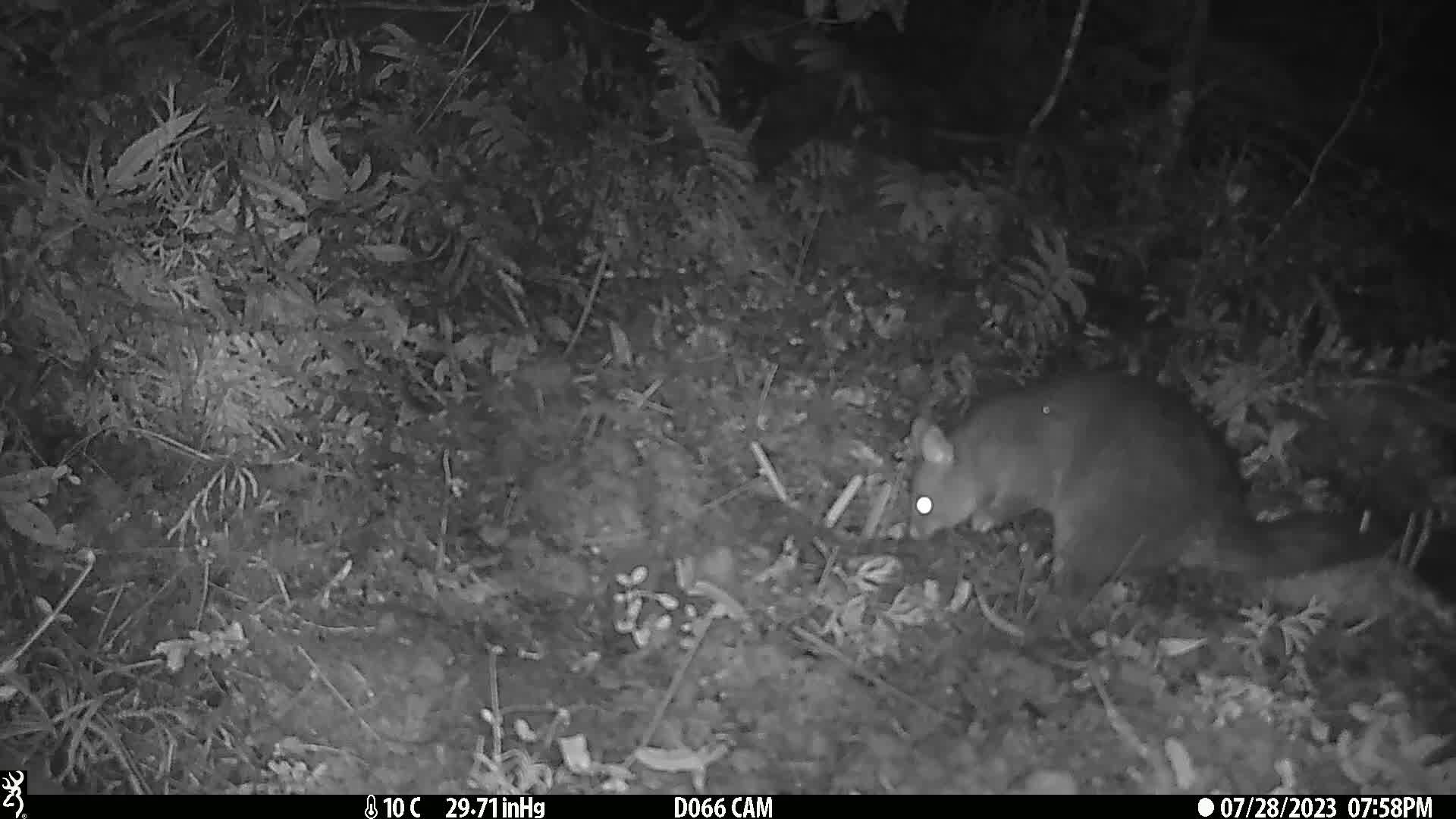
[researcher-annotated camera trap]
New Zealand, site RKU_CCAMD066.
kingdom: Animalia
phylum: Chordata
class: Mammalia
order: Diprotodontia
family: Phalangeridae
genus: Trichosurus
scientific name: Trichosurus vulpecula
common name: common brushtail possum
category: possum